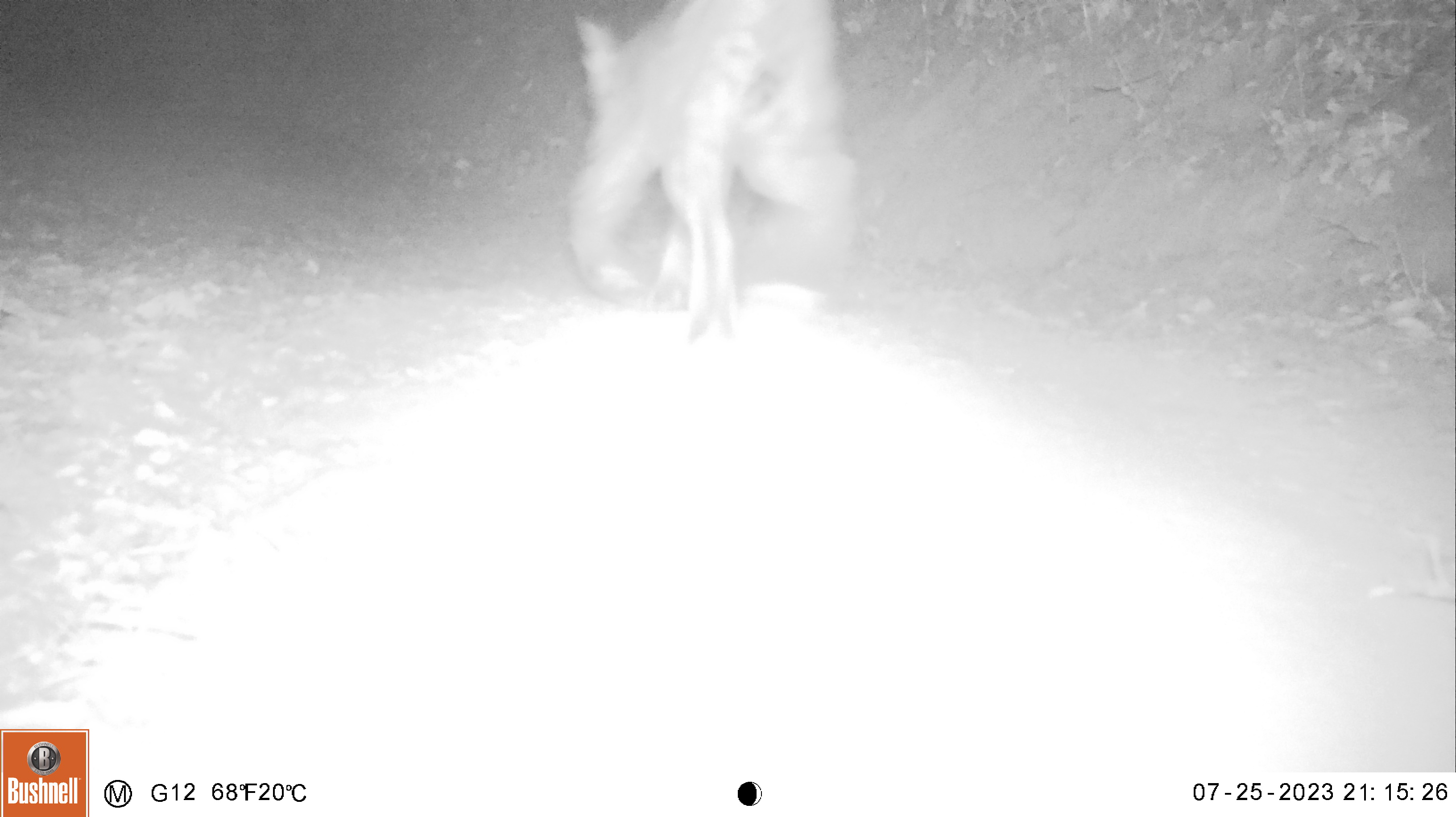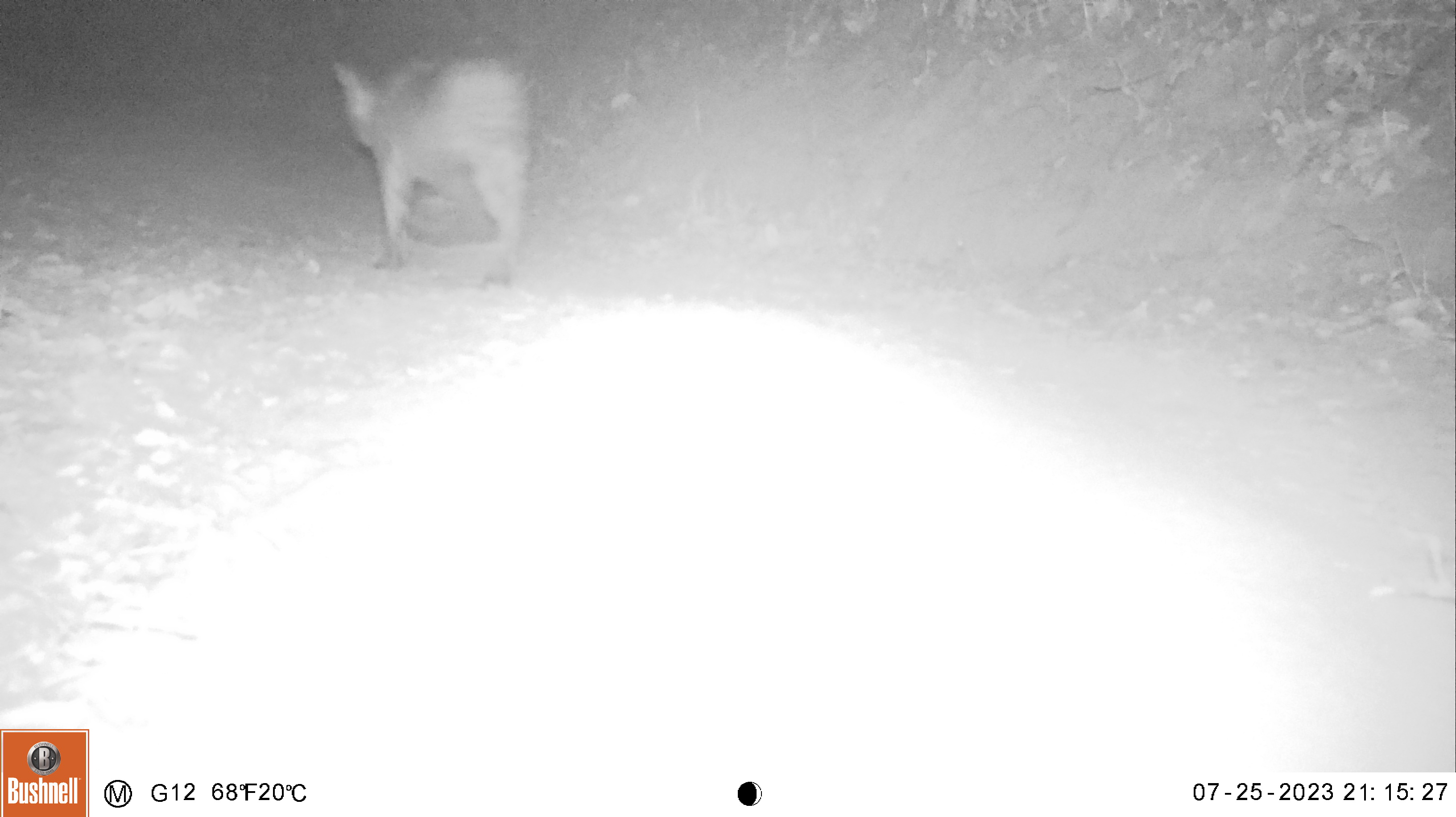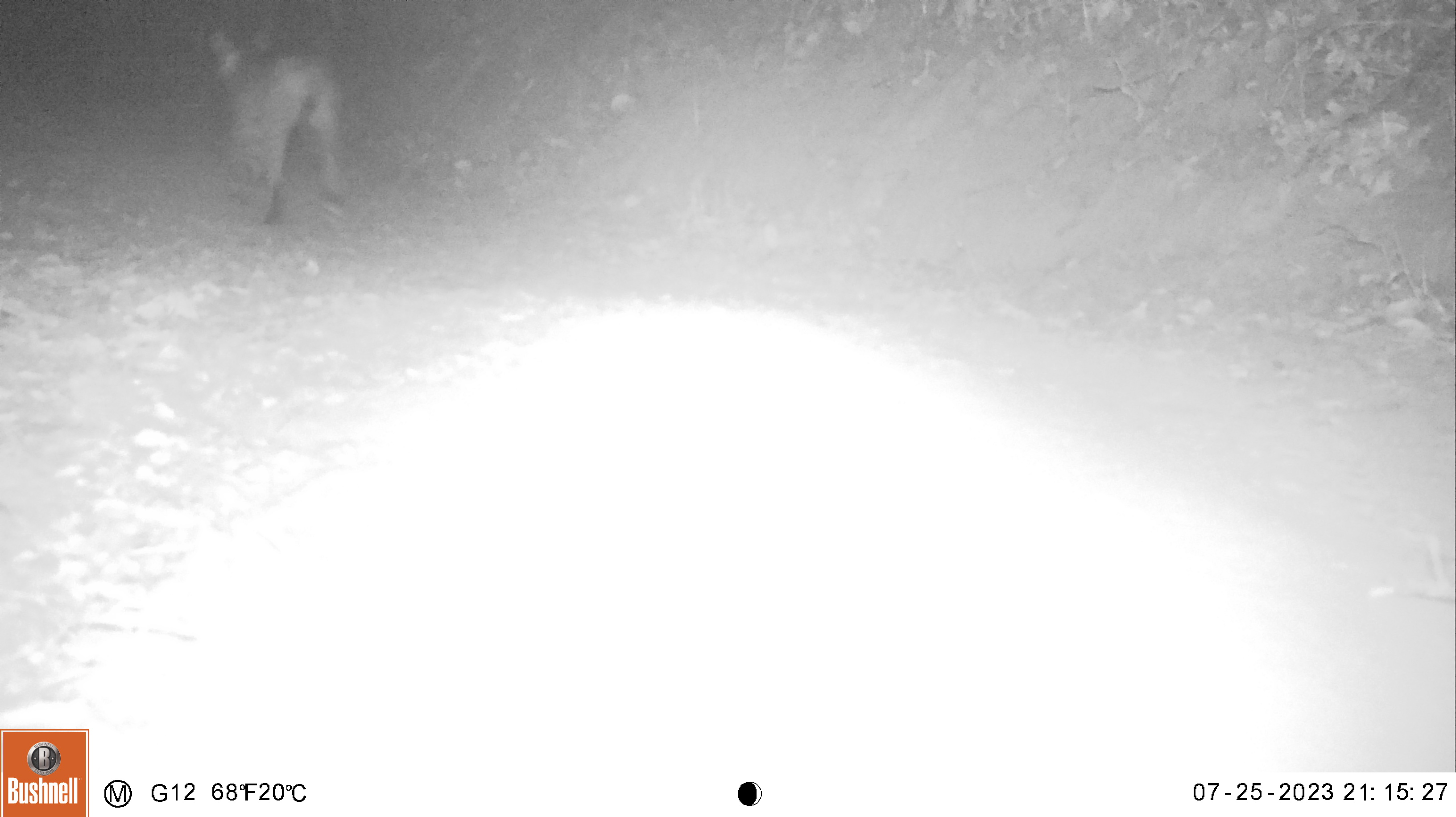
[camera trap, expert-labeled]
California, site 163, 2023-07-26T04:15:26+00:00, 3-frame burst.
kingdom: Animalia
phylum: Chordata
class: Mammalia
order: Carnivora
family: Felidae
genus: Lynx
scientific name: Lynx rufus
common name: bobcat